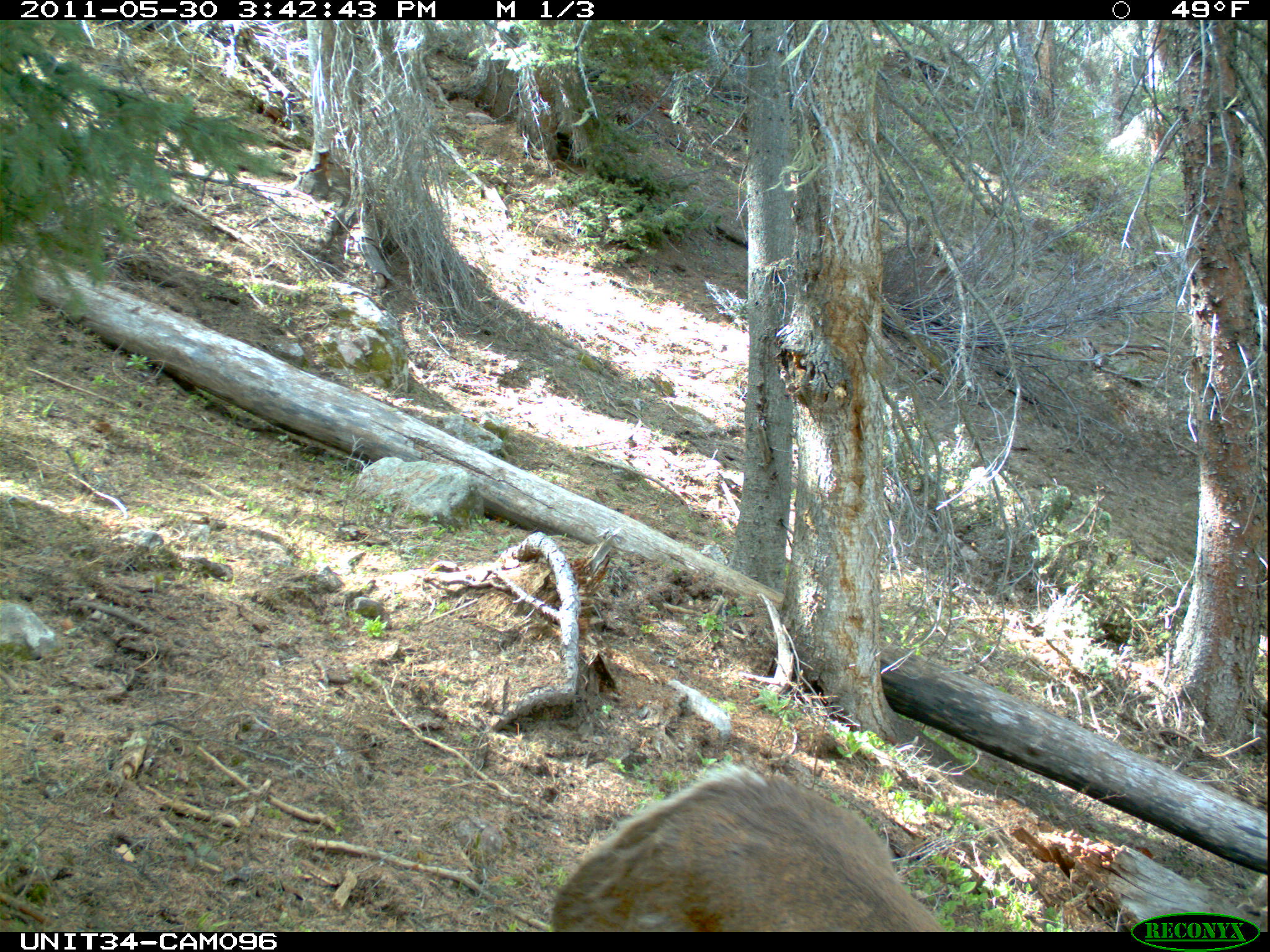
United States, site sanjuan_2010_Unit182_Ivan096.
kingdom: Animalia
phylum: Chordata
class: Mammalia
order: Artiodactyla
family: Cervidae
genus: Cervus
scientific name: Cervus elaphus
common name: red deer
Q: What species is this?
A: Cervus elaphus (red deer).